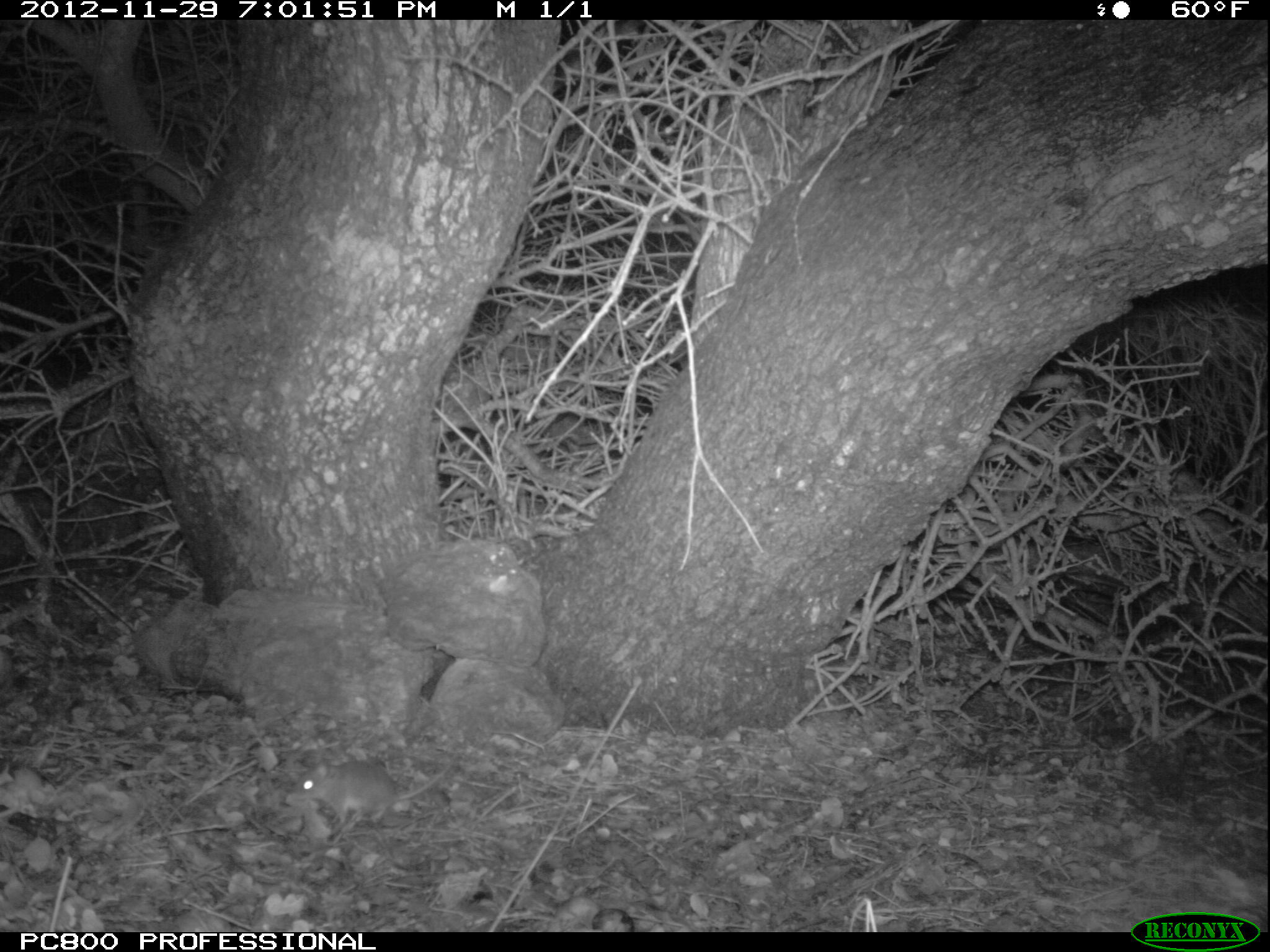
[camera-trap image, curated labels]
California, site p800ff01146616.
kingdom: Animalia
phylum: Chordata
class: Mammalia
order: Rodentia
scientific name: Rodentia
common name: rodent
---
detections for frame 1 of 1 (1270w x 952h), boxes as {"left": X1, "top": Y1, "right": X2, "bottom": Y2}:
rodent: {"left": 288, "top": 743, "right": 461, "bottom": 824}